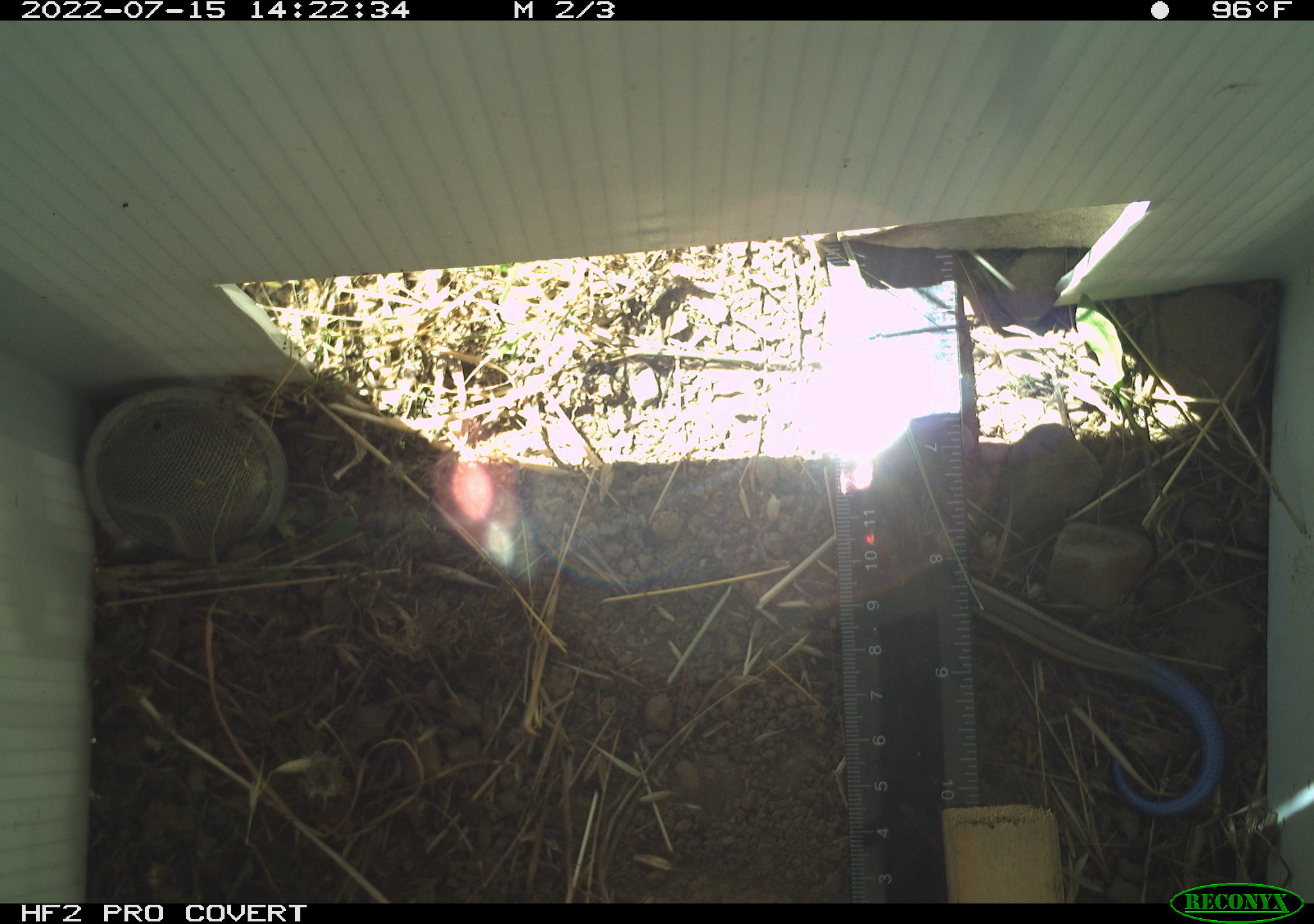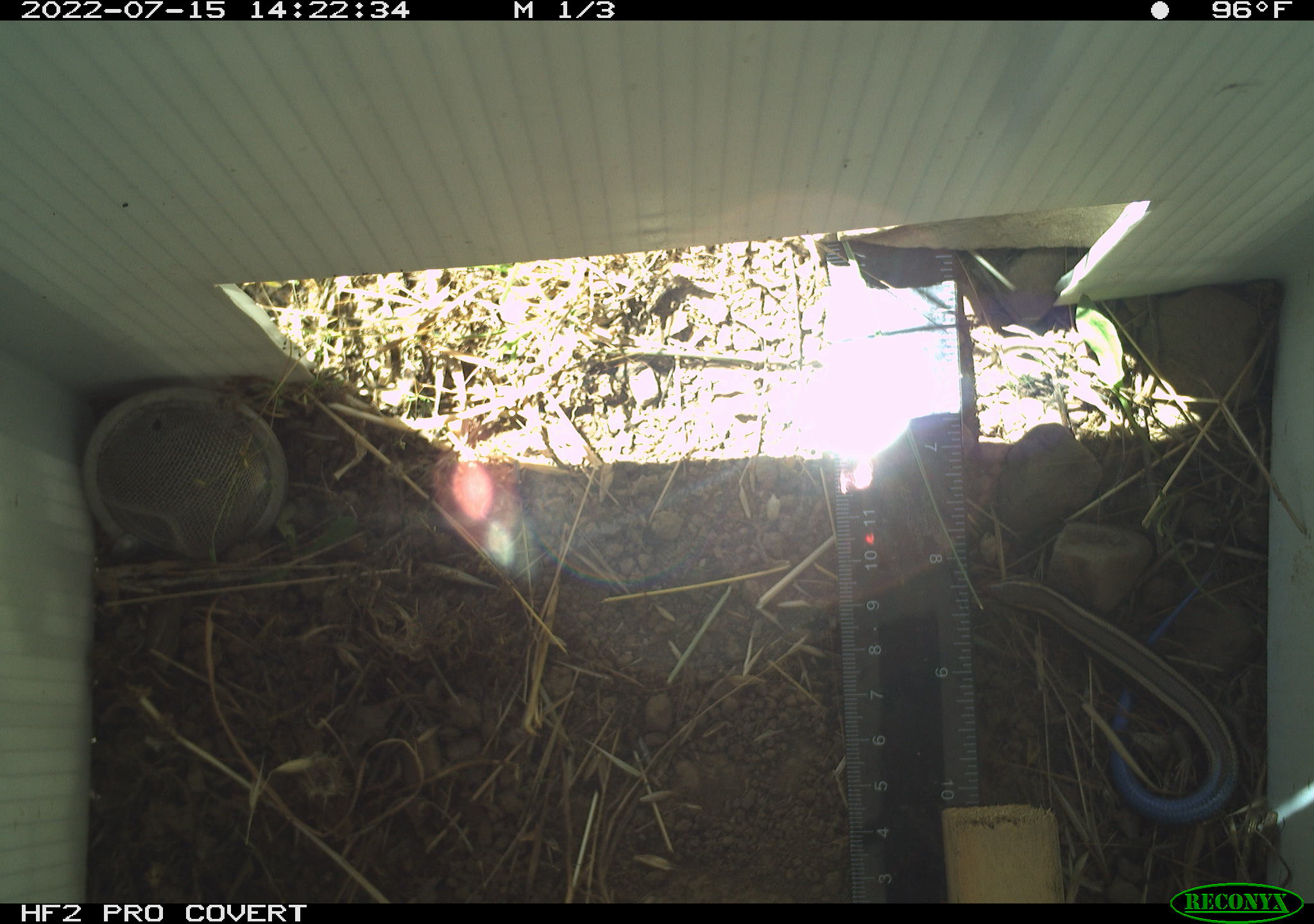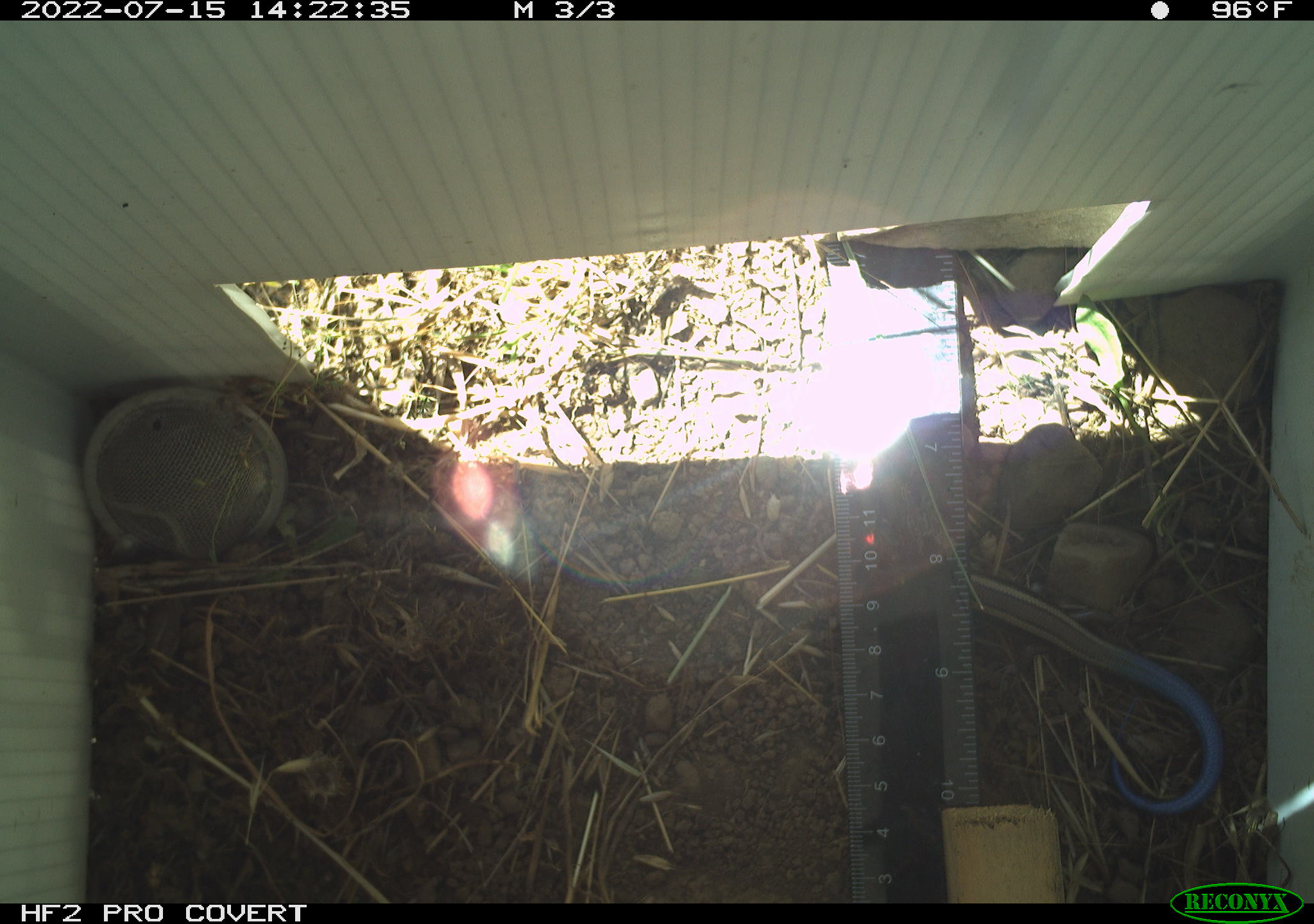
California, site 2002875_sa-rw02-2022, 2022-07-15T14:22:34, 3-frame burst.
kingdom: Animalia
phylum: Chordata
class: Reptilia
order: Squamata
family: Scincidae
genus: Plestiodon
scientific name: Plestiodon skiltonianus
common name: western skink